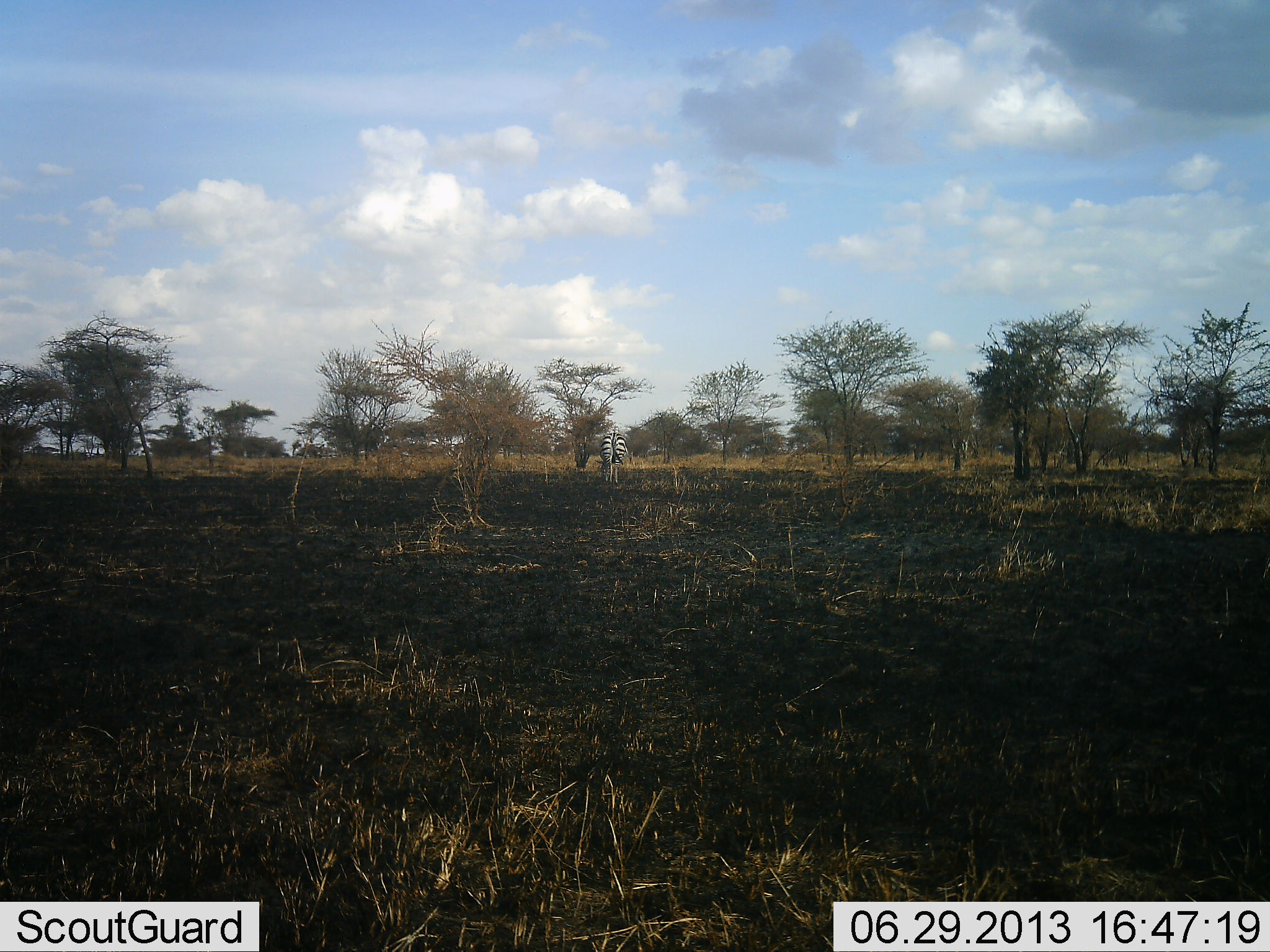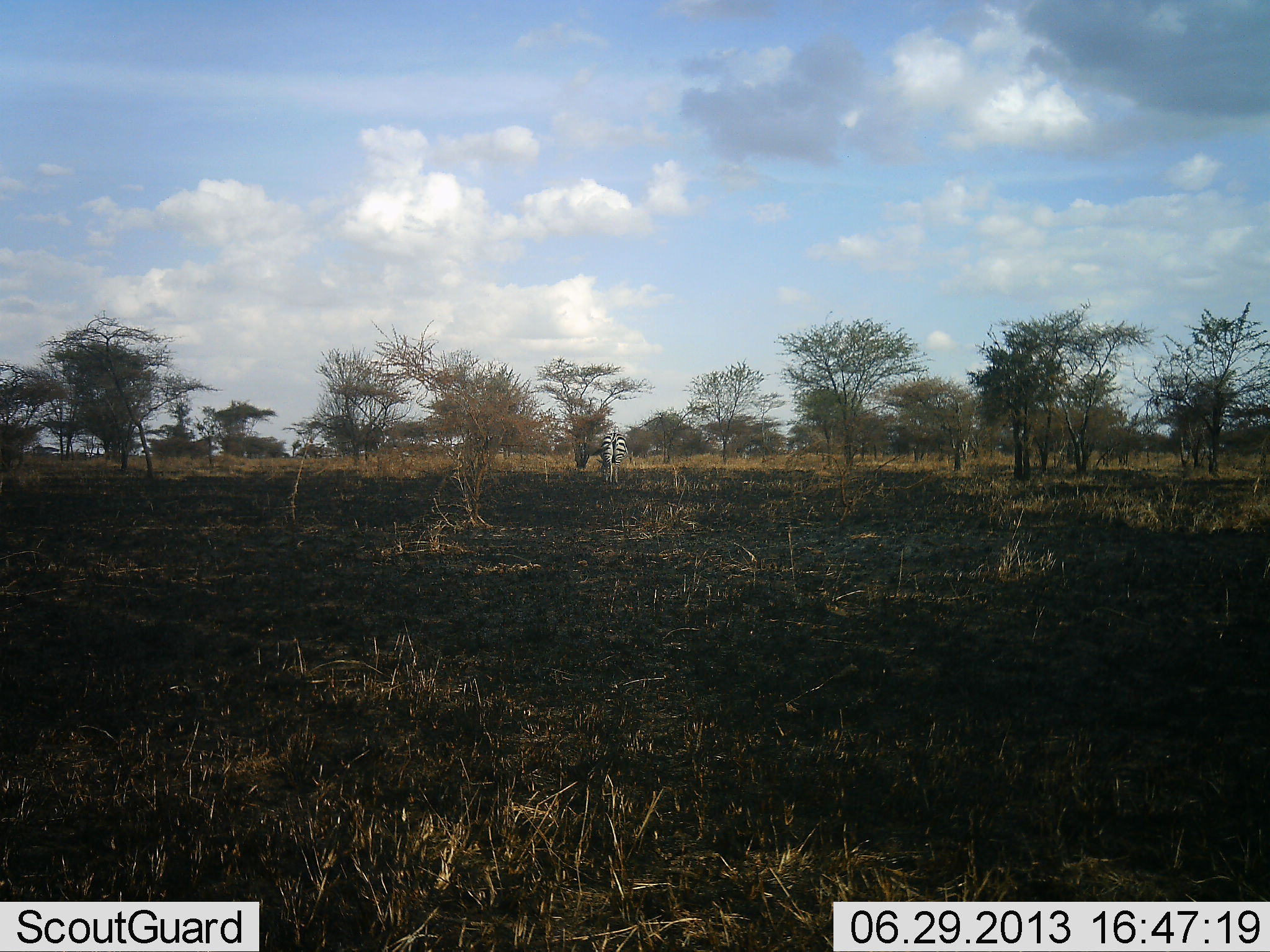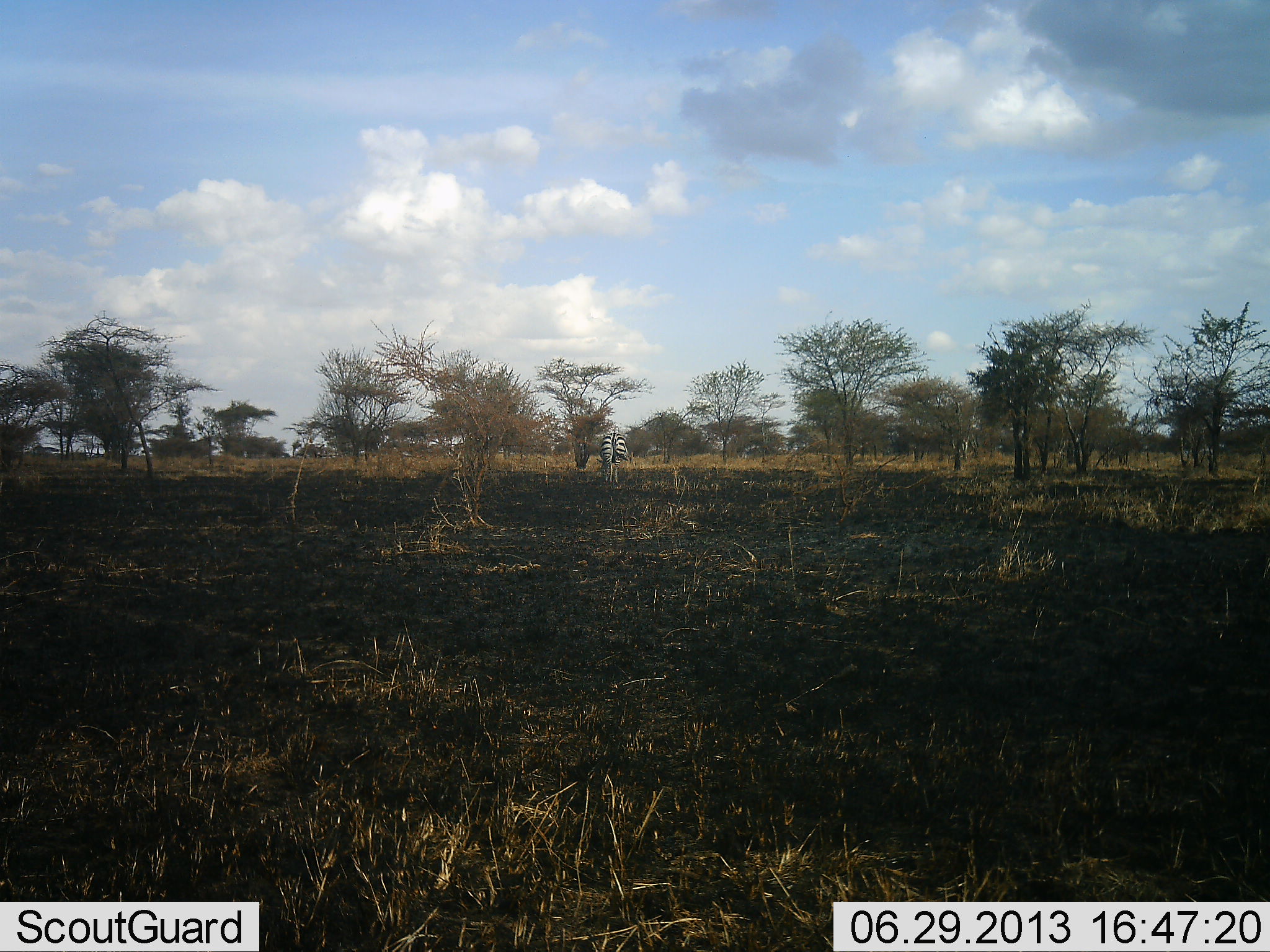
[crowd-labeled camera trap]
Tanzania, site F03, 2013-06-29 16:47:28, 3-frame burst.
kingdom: Animalia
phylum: Chordata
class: Mammalia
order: Perissodactyla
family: Equidae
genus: Equus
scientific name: Equus quagga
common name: plains zebra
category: zebra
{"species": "zebra (plains zebra) (Equus quagga)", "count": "1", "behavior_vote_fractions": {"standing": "72%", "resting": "0%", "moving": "4%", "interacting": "0%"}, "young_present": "0%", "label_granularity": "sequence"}